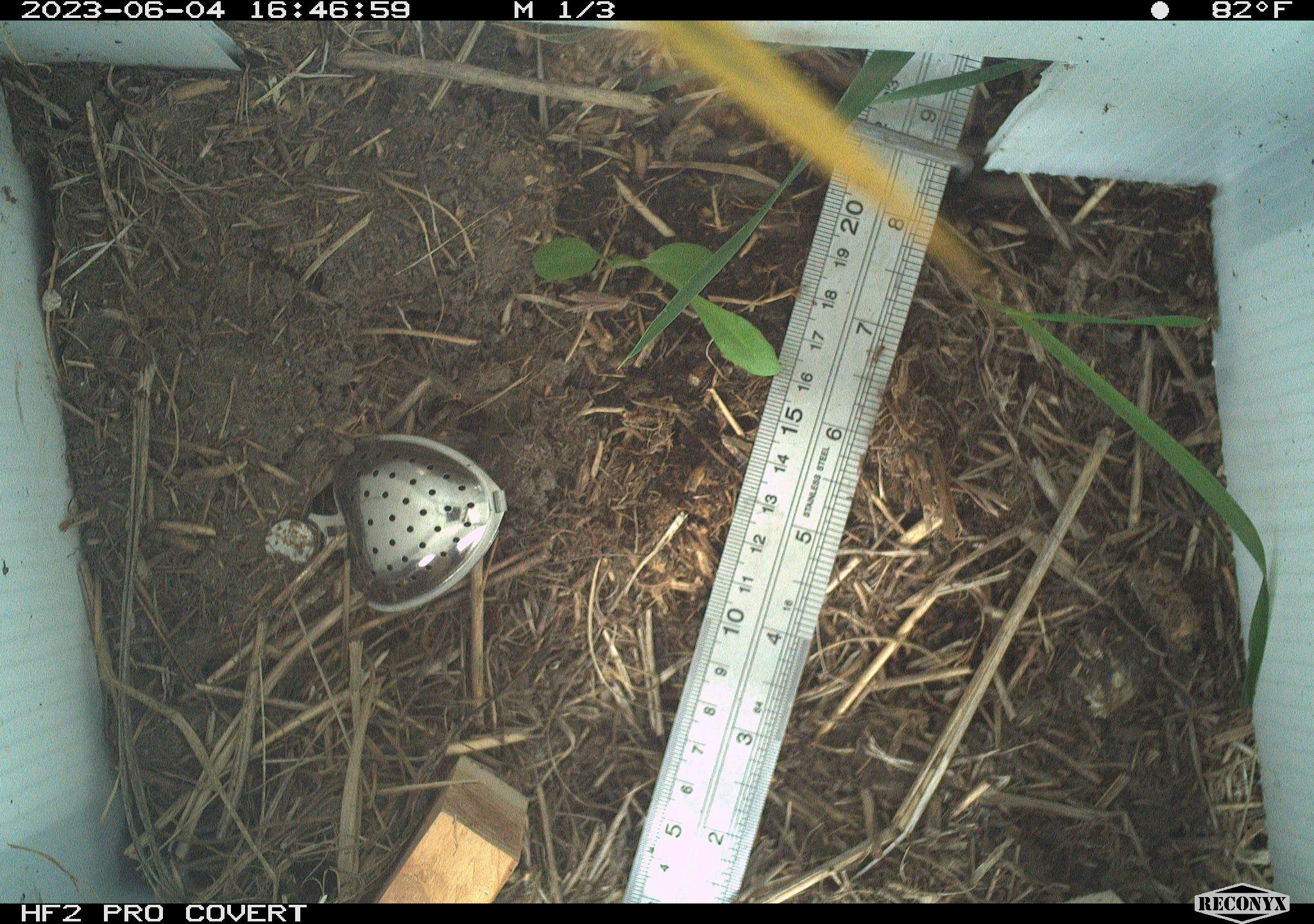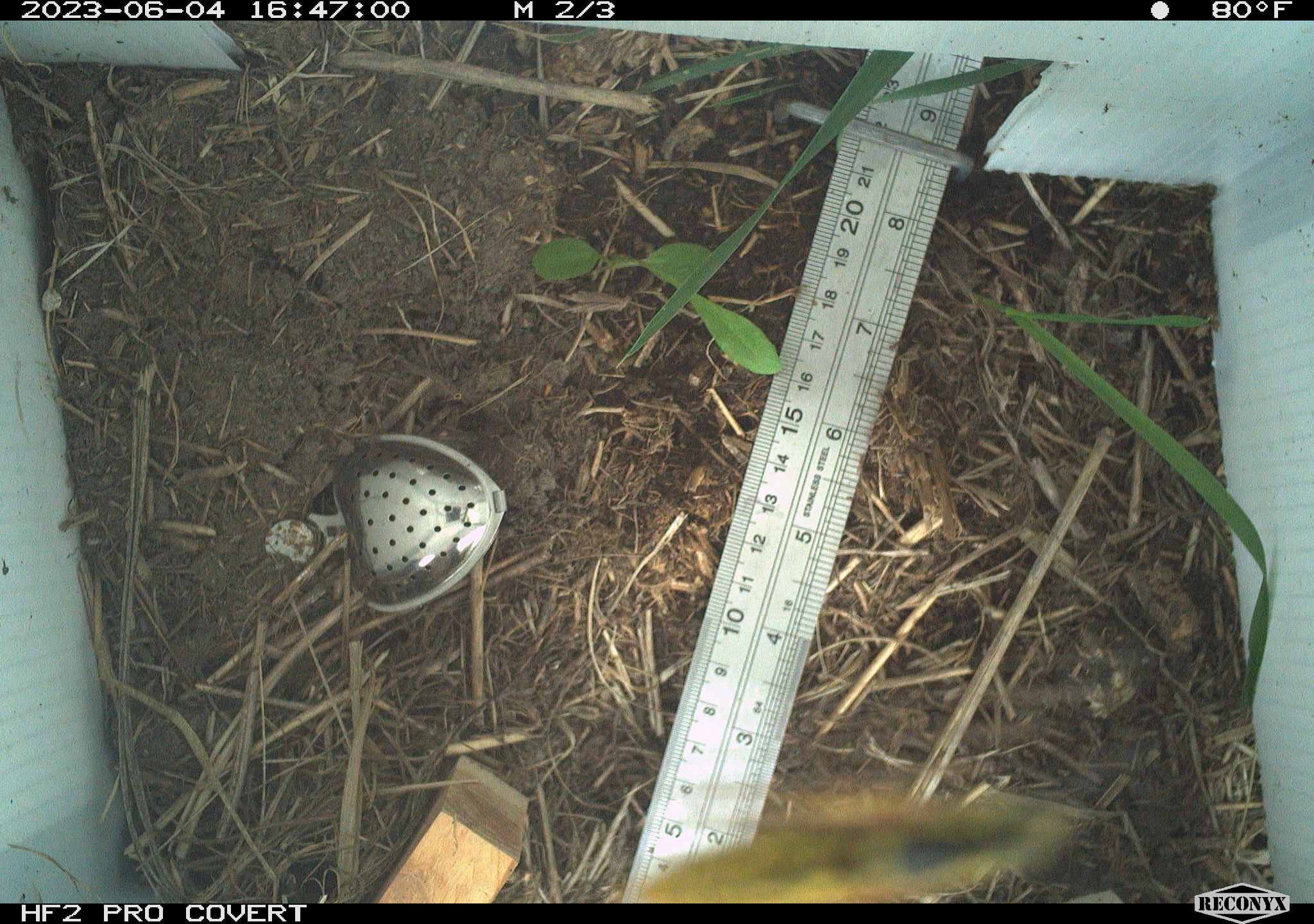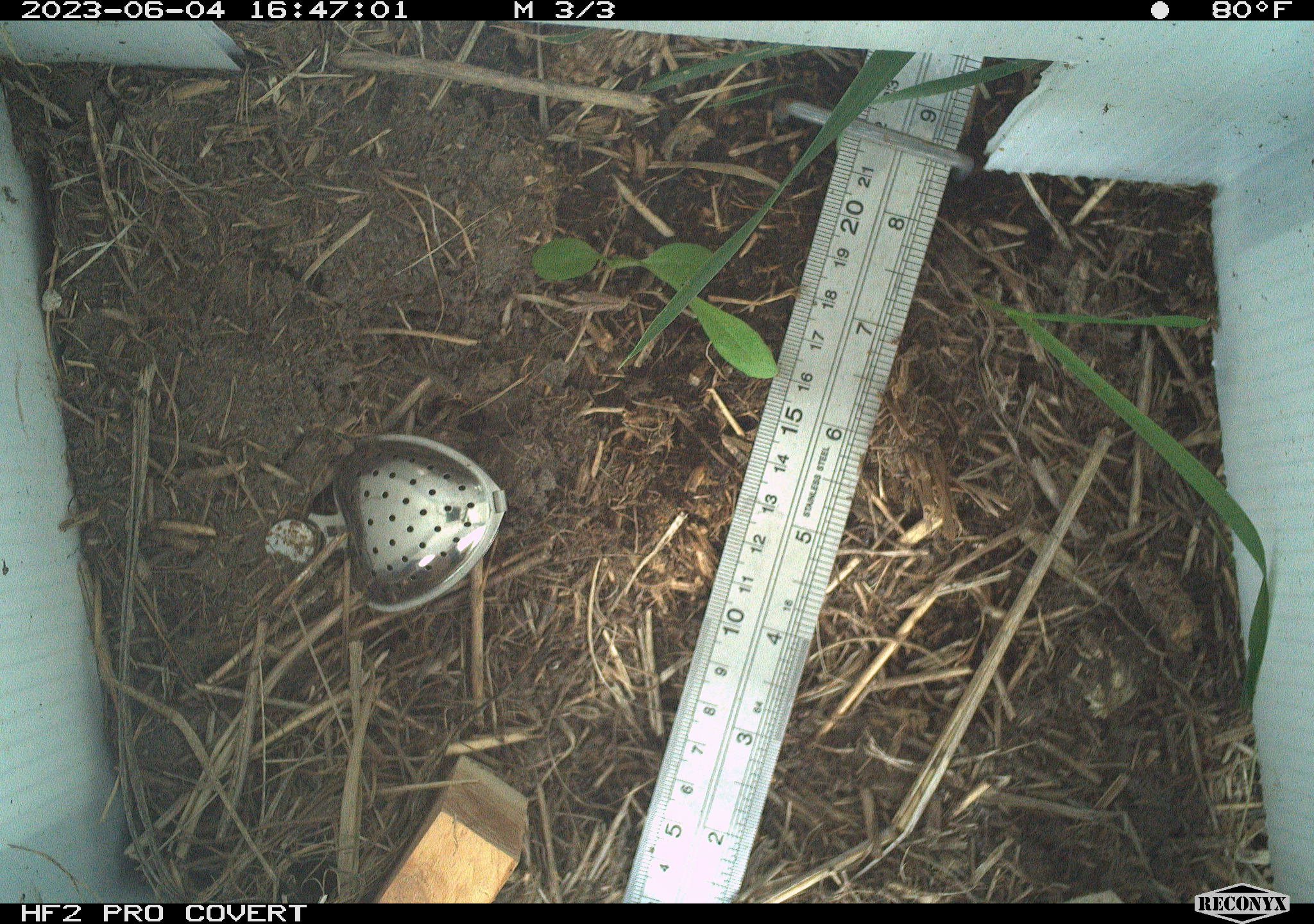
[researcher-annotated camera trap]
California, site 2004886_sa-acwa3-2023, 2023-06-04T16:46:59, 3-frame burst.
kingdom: Animalia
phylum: Arthropoda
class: Insecta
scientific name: Insecta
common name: insect